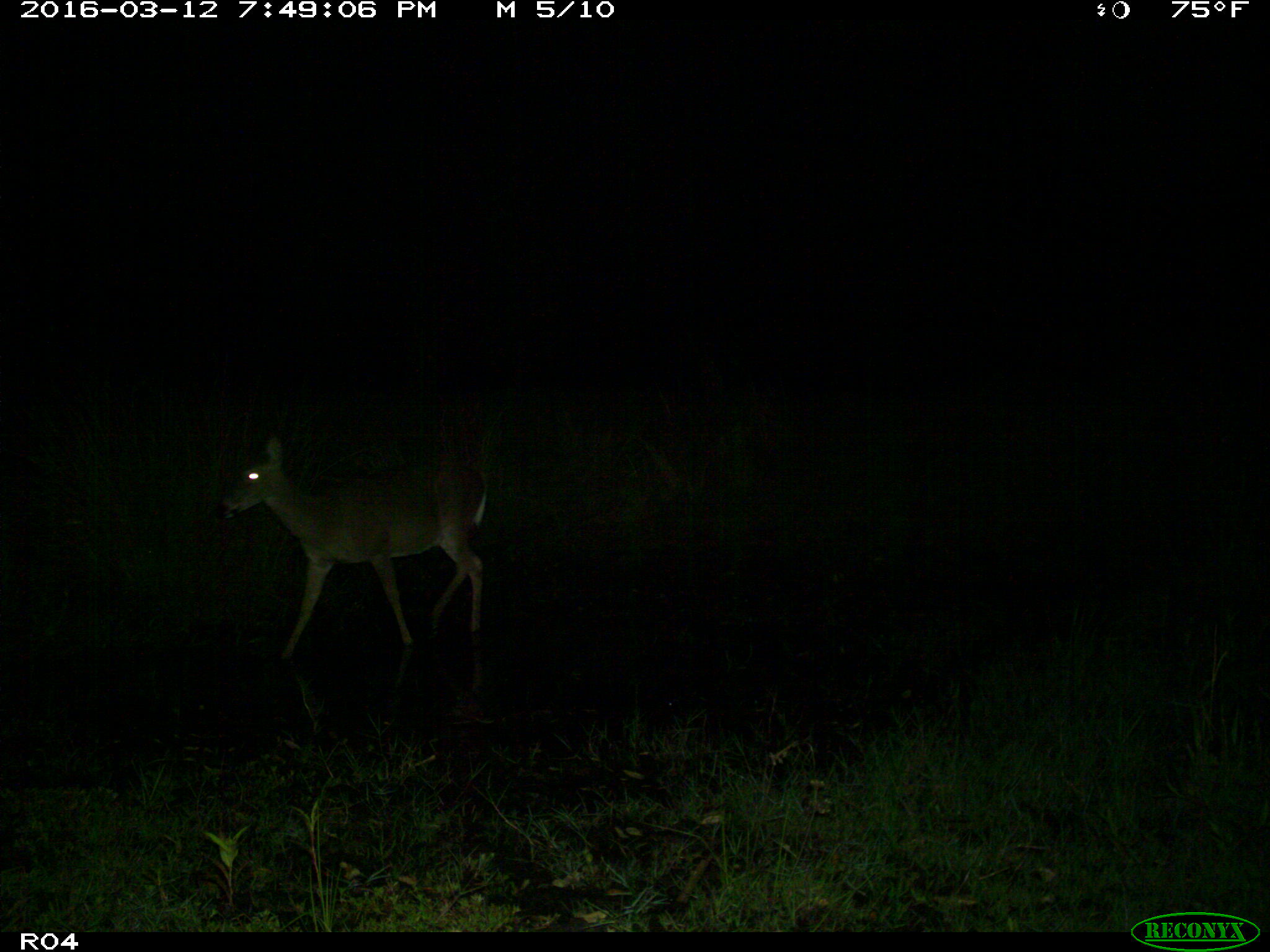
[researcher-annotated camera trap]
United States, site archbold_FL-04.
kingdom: Animalia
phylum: Chordata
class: Mammalia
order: Artiodactyla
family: Cervidae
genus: Odocoileus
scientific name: Odocoileus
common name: deer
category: unidentified deer